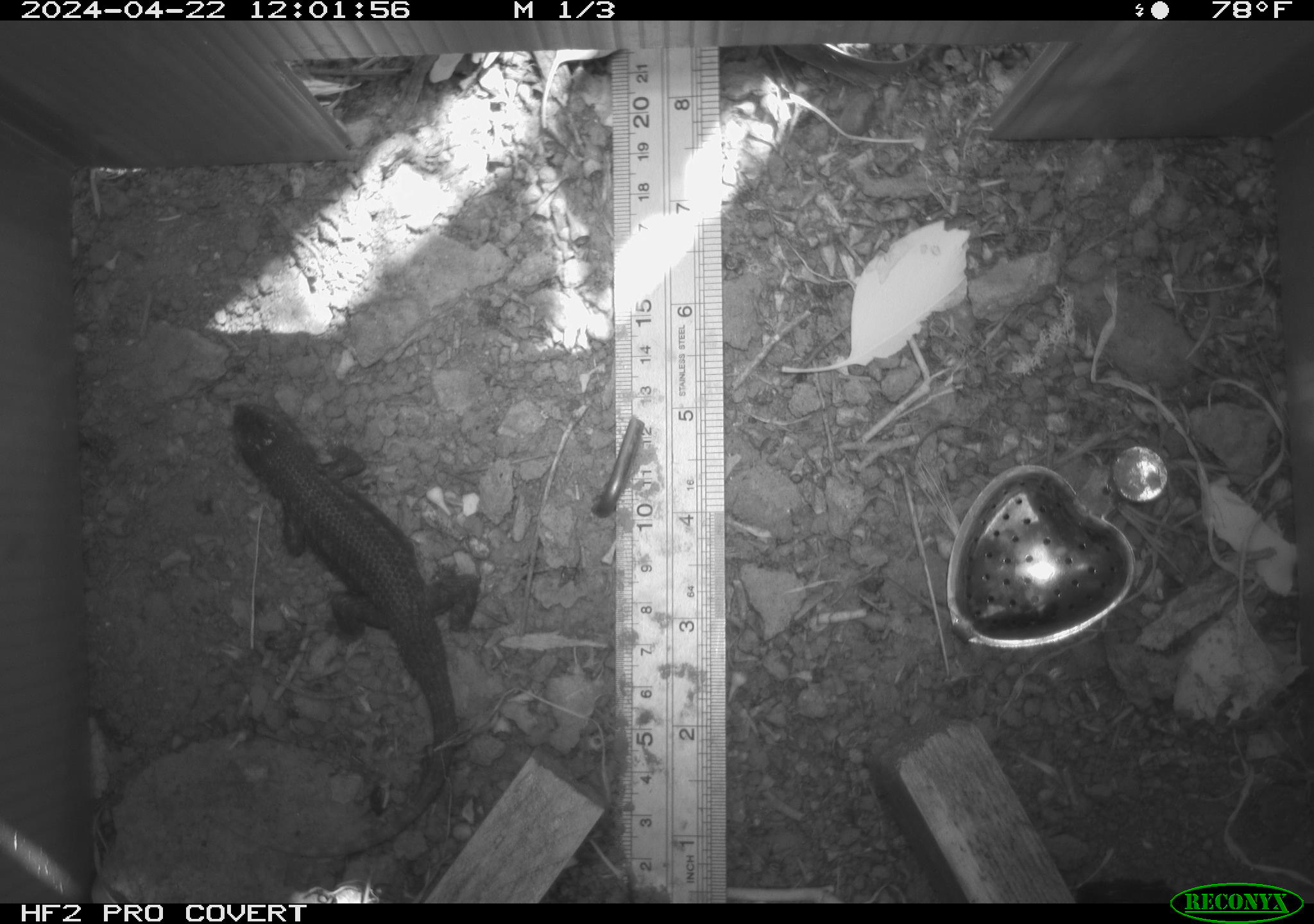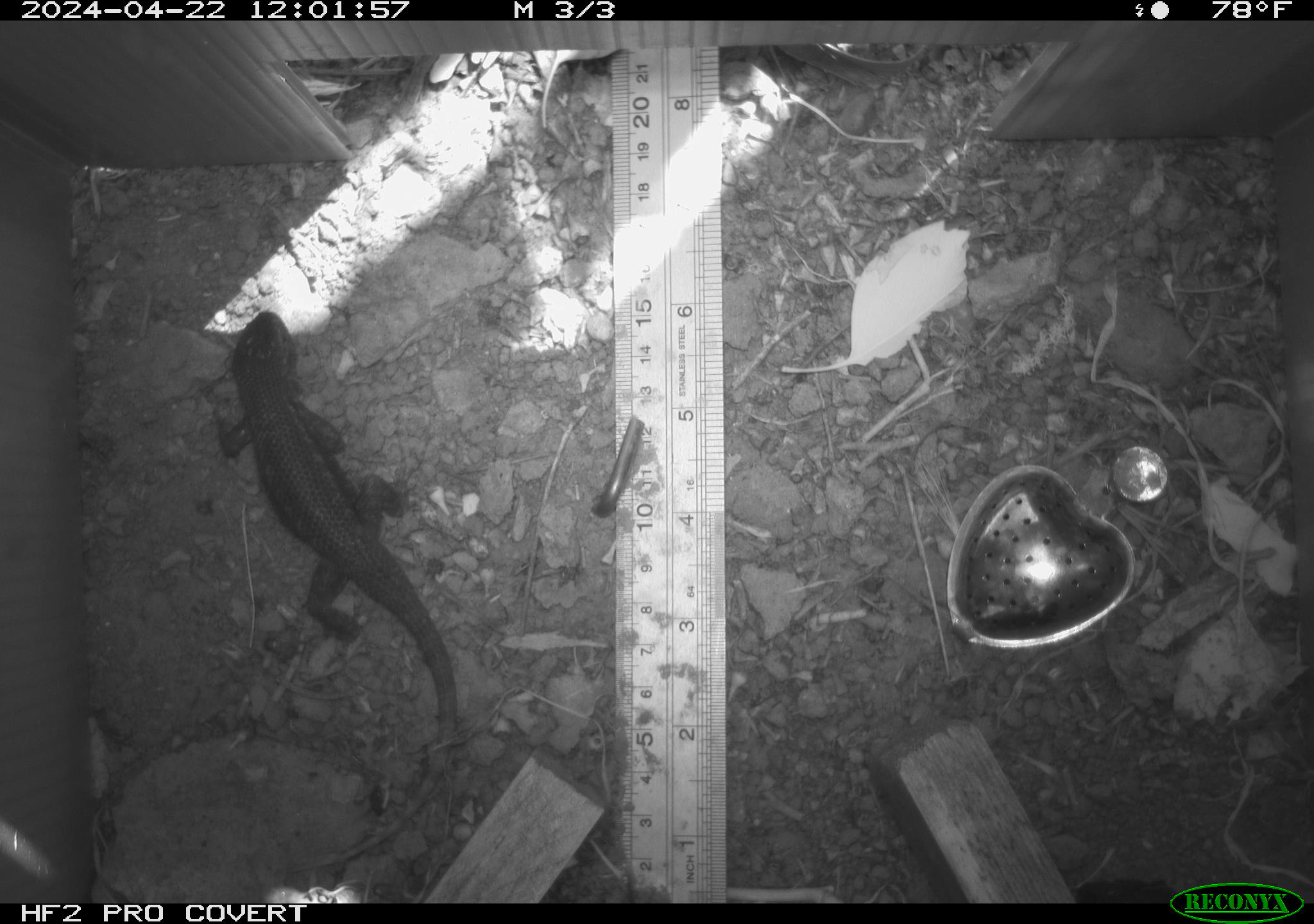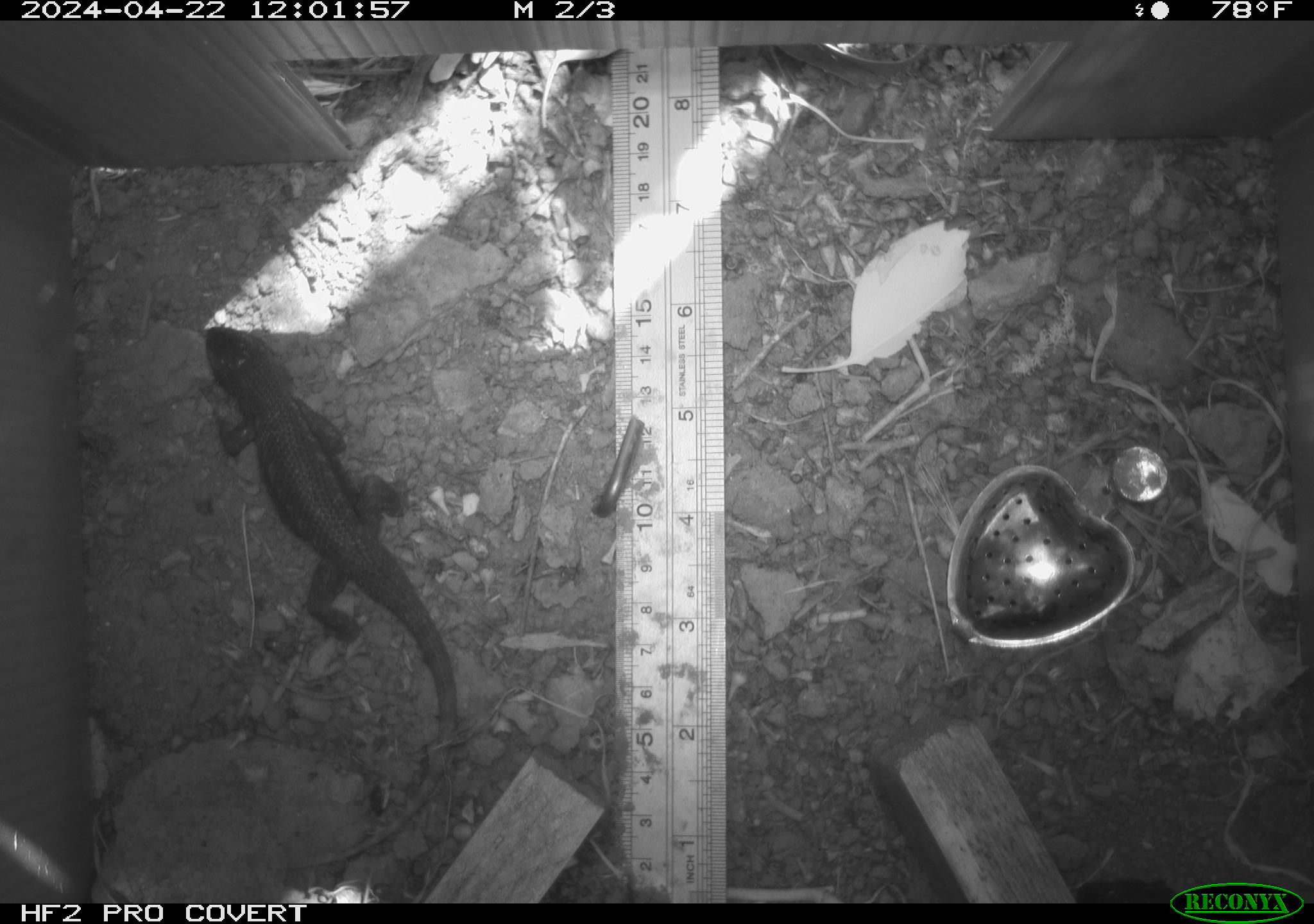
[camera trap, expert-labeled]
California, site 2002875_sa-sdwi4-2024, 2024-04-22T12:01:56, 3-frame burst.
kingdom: Animalia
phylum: Chordata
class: Reptilia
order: Squamata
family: Phrynosomatidae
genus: Sceloporus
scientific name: Sceloporus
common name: spiny lizards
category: sceloporus species